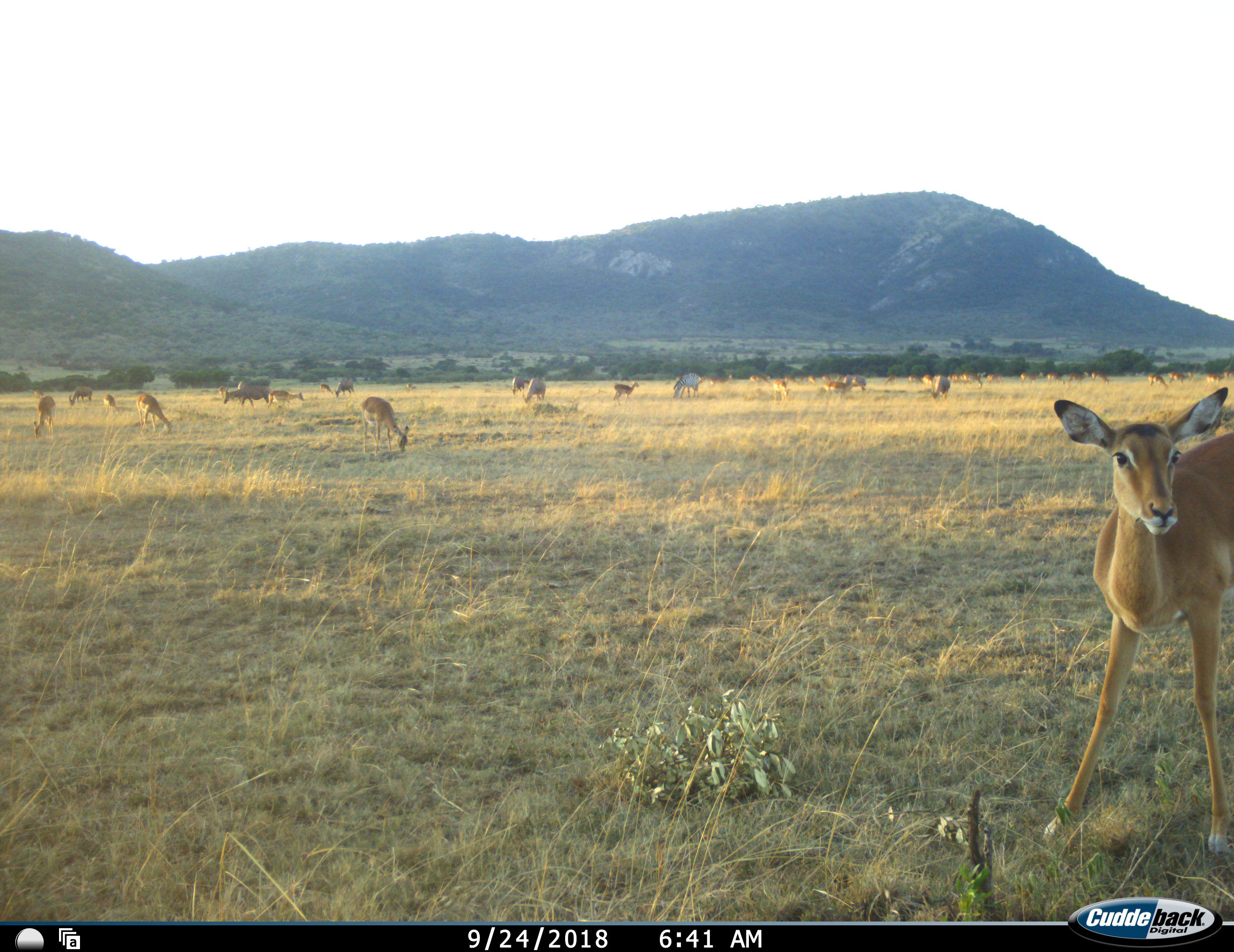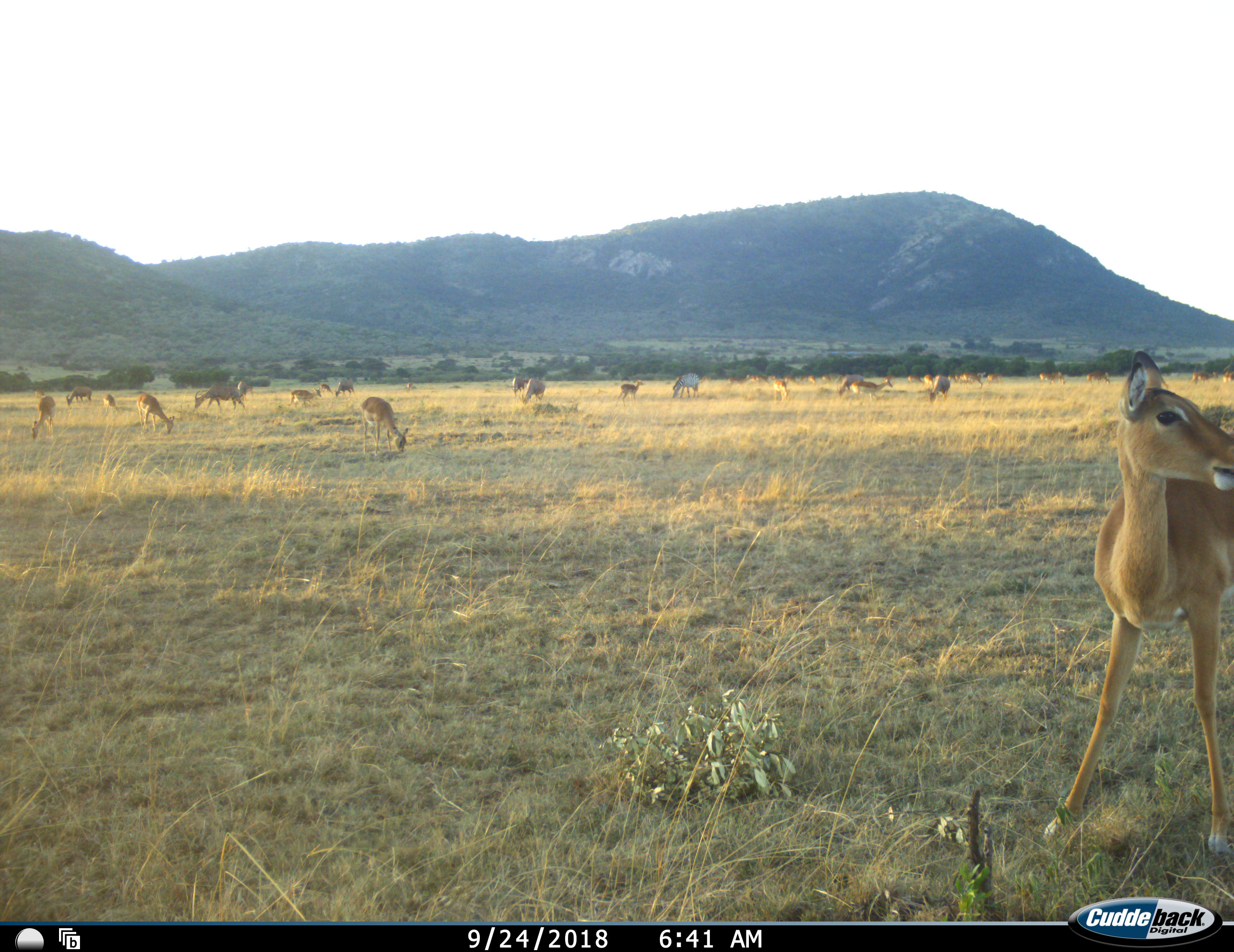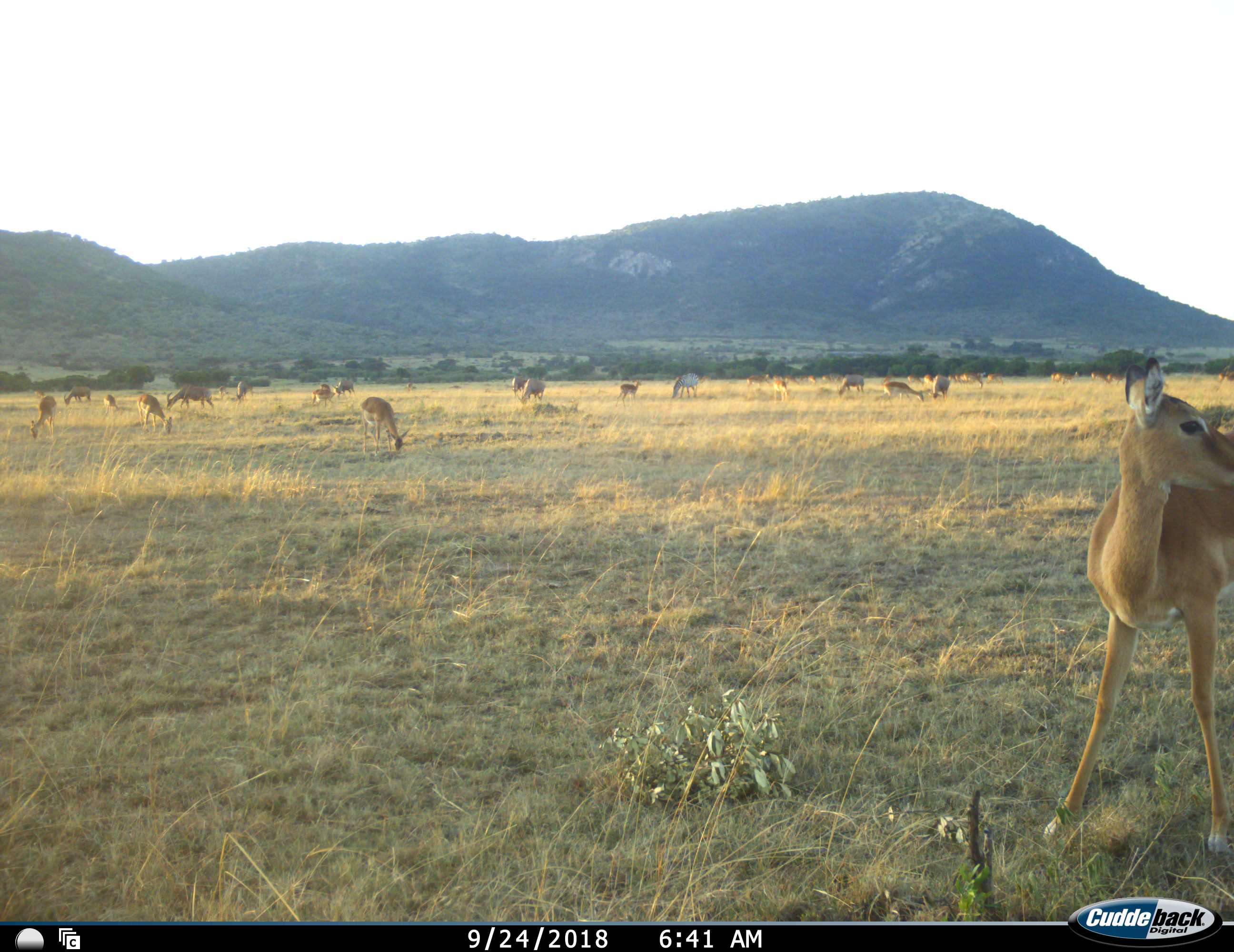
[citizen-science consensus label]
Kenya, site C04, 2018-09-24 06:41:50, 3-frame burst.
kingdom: Animalia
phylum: Chordata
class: Mammalia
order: Artiodactyla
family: Bovidae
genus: Aepyceros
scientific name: Aepyceros melampus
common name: impala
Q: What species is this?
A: Impala (Aepyceros melampus).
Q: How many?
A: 11-50.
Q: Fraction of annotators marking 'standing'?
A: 88%.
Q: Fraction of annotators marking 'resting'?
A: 0%.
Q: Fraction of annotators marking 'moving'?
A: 62%.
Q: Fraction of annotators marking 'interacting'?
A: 0%.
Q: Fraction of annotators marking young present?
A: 0%.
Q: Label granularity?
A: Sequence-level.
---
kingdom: Animalia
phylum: Chordata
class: Mammalia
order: Artiodactyla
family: Bovidae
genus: Connochaetes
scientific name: Connochaetes taurinus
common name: common wildebeest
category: wildebeest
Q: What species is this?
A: Wildebeest (common wildebeest) (Connochaetes taurinus).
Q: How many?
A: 5.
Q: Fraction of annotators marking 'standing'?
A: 33%.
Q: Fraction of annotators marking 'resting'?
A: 0%.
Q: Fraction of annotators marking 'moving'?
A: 0%.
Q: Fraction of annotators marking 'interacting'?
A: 0%.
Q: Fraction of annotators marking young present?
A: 0%.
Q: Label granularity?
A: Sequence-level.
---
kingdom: Animalia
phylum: Chordata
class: Mammalia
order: Perissodactyla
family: Equidae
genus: Equus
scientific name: Equus quagga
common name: plains zebra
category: zebra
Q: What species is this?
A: Zebra (plains zebra) (Equus quagga).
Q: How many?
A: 1.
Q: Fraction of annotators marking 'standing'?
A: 29%.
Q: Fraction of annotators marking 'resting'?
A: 0%.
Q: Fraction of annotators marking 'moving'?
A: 14%.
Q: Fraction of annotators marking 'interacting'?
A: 0%.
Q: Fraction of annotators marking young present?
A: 0%.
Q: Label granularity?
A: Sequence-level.